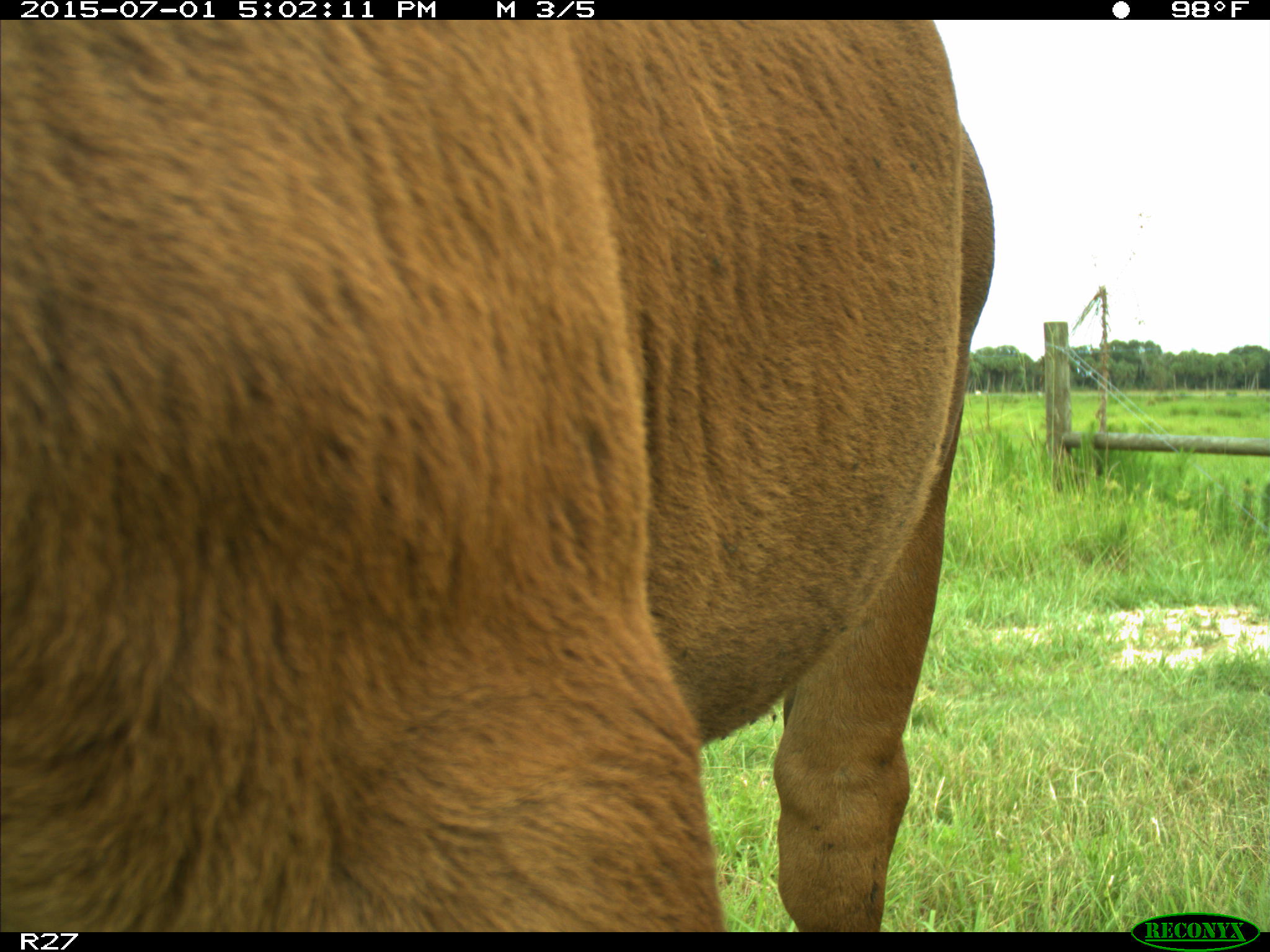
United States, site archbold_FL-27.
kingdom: Animalia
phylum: Chordata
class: Mammalia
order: Artiodactyla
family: Bovidae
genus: Bos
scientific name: Bos taurus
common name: domestic cow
Bos taurus (domestic cow).